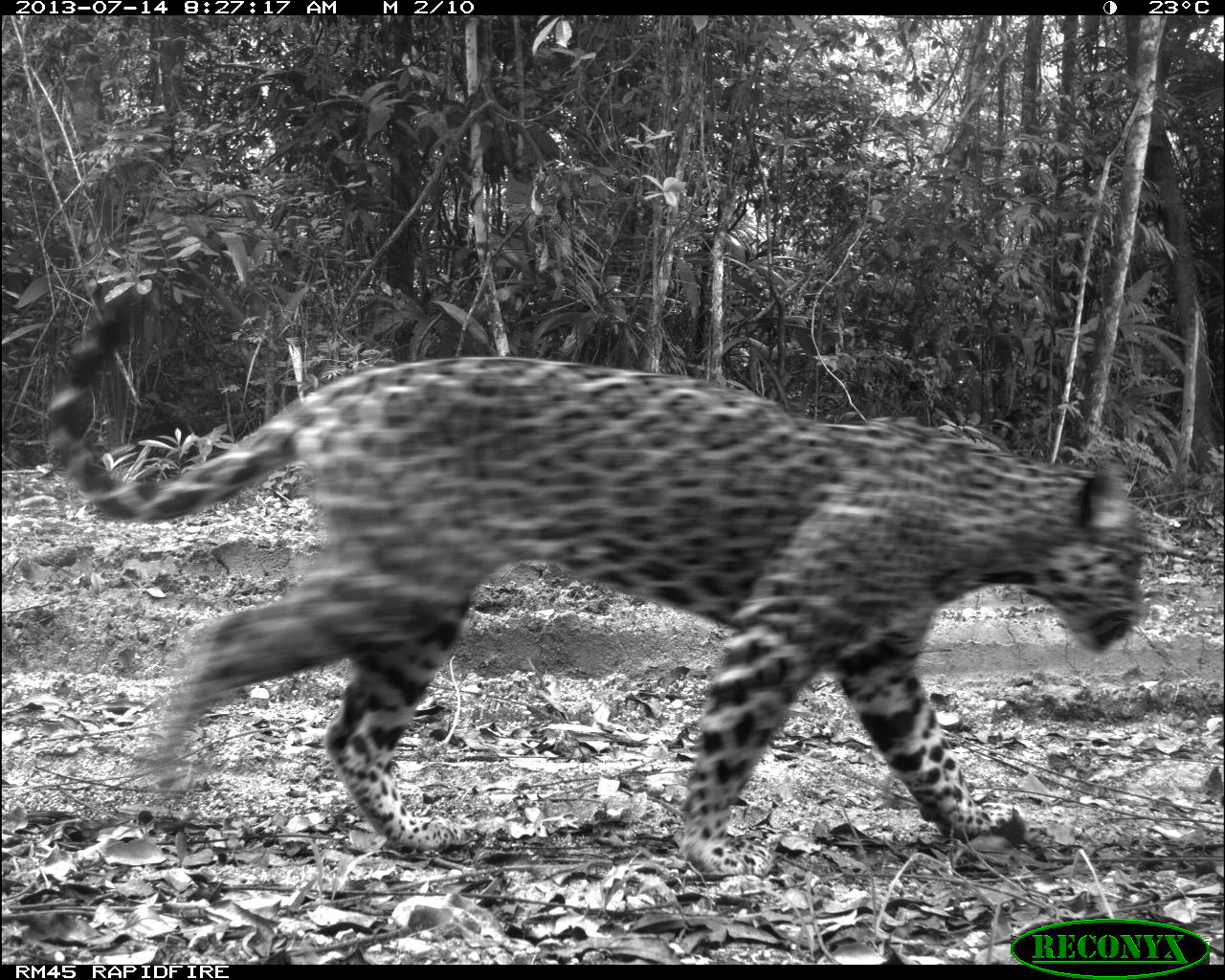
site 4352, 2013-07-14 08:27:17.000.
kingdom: Animalia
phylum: Chordata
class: Mammalia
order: Carnivora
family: Felidae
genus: Panthera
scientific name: Panthera onca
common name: jaguar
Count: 1.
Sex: female.